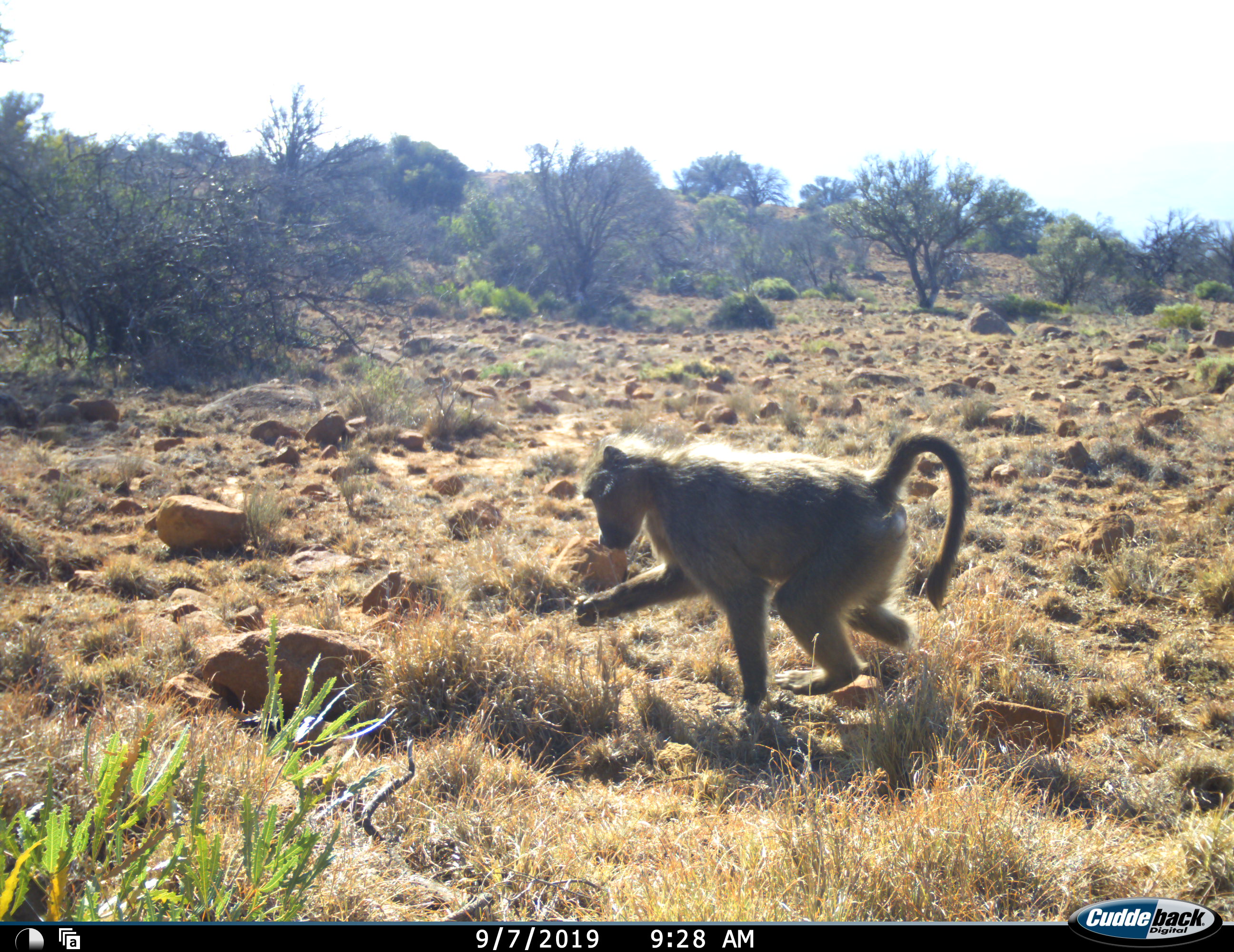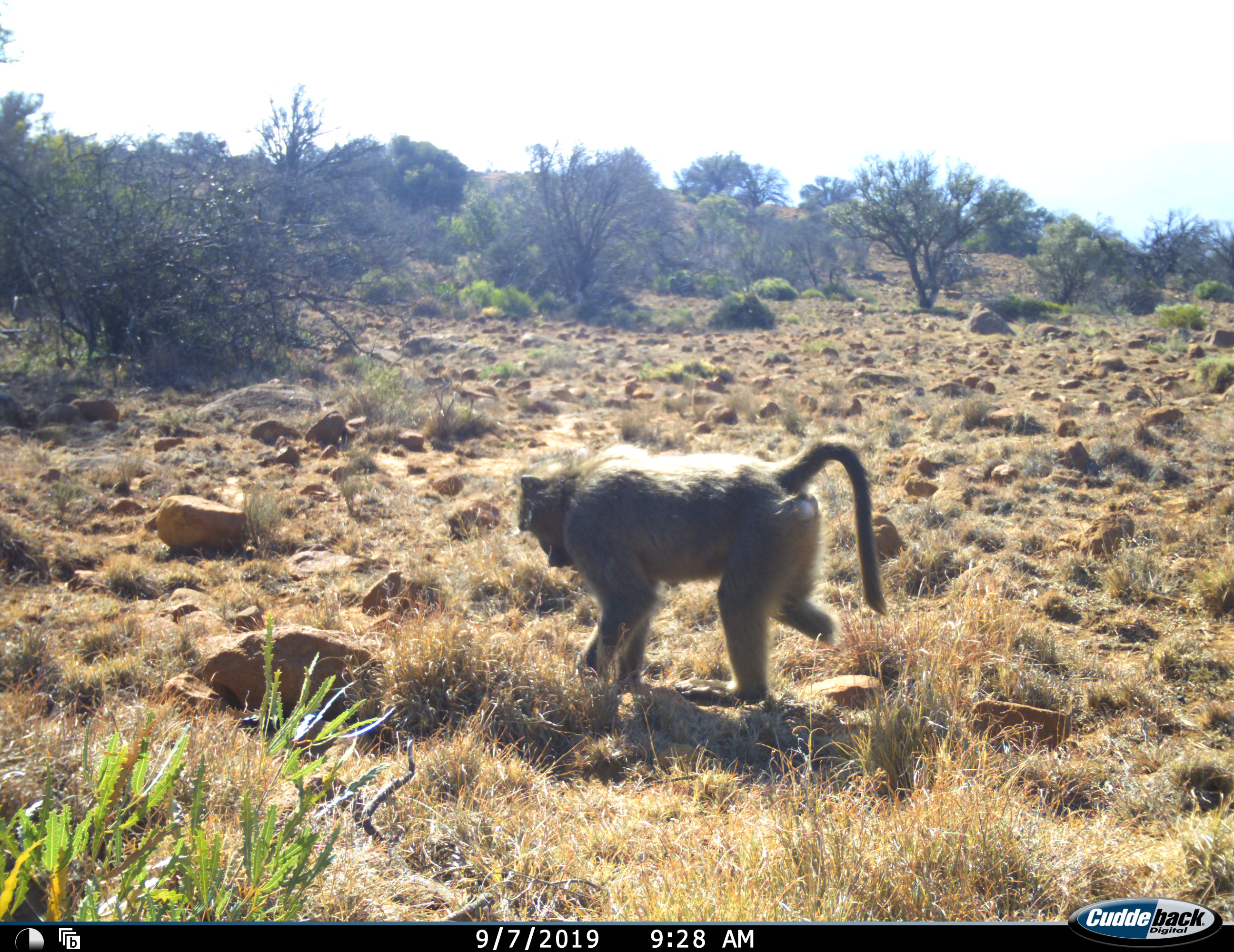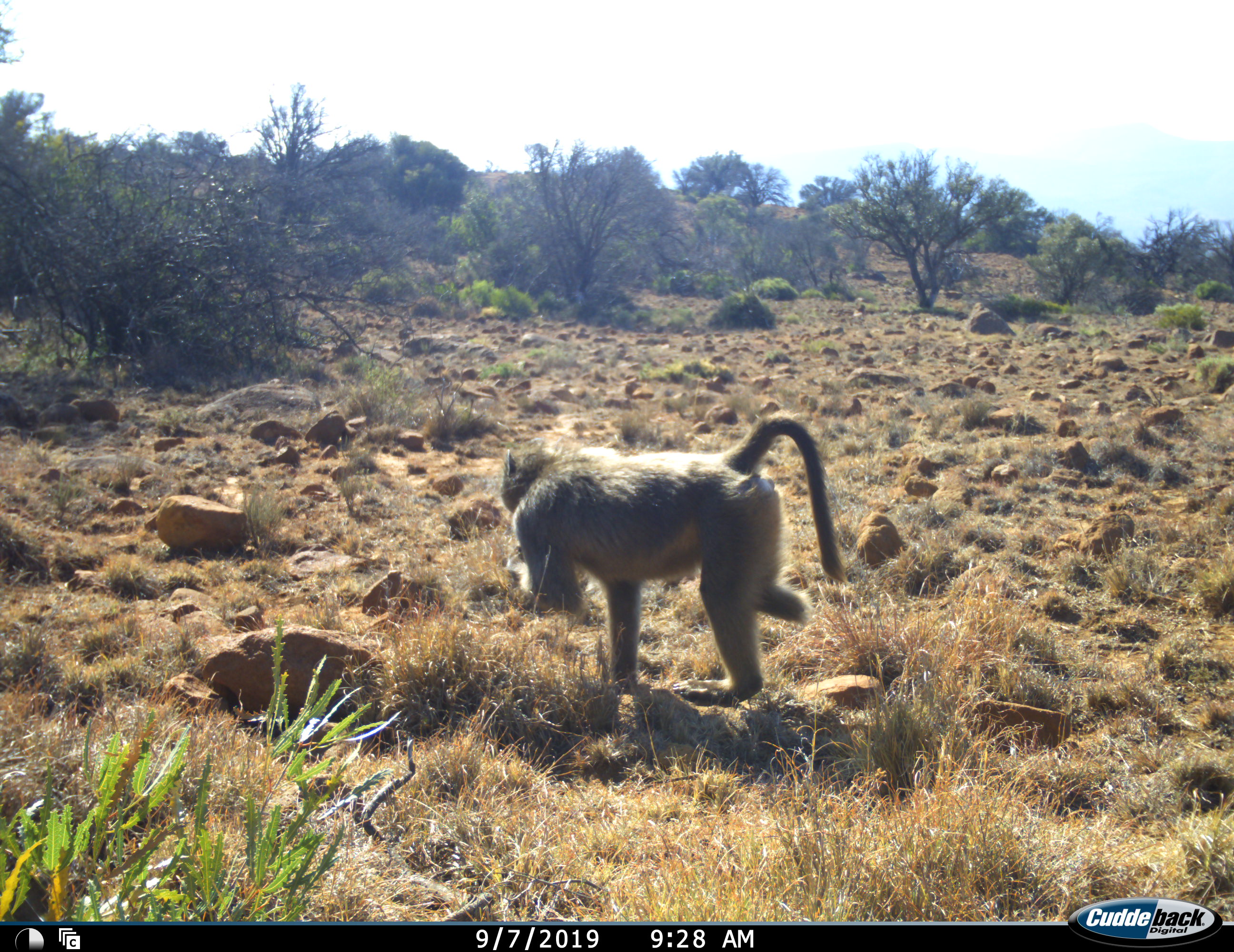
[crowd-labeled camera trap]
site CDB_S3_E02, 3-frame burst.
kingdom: Animalia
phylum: Chordata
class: Mammalia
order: Primates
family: Cercopithecidae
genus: Papio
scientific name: Papio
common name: baboon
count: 1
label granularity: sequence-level